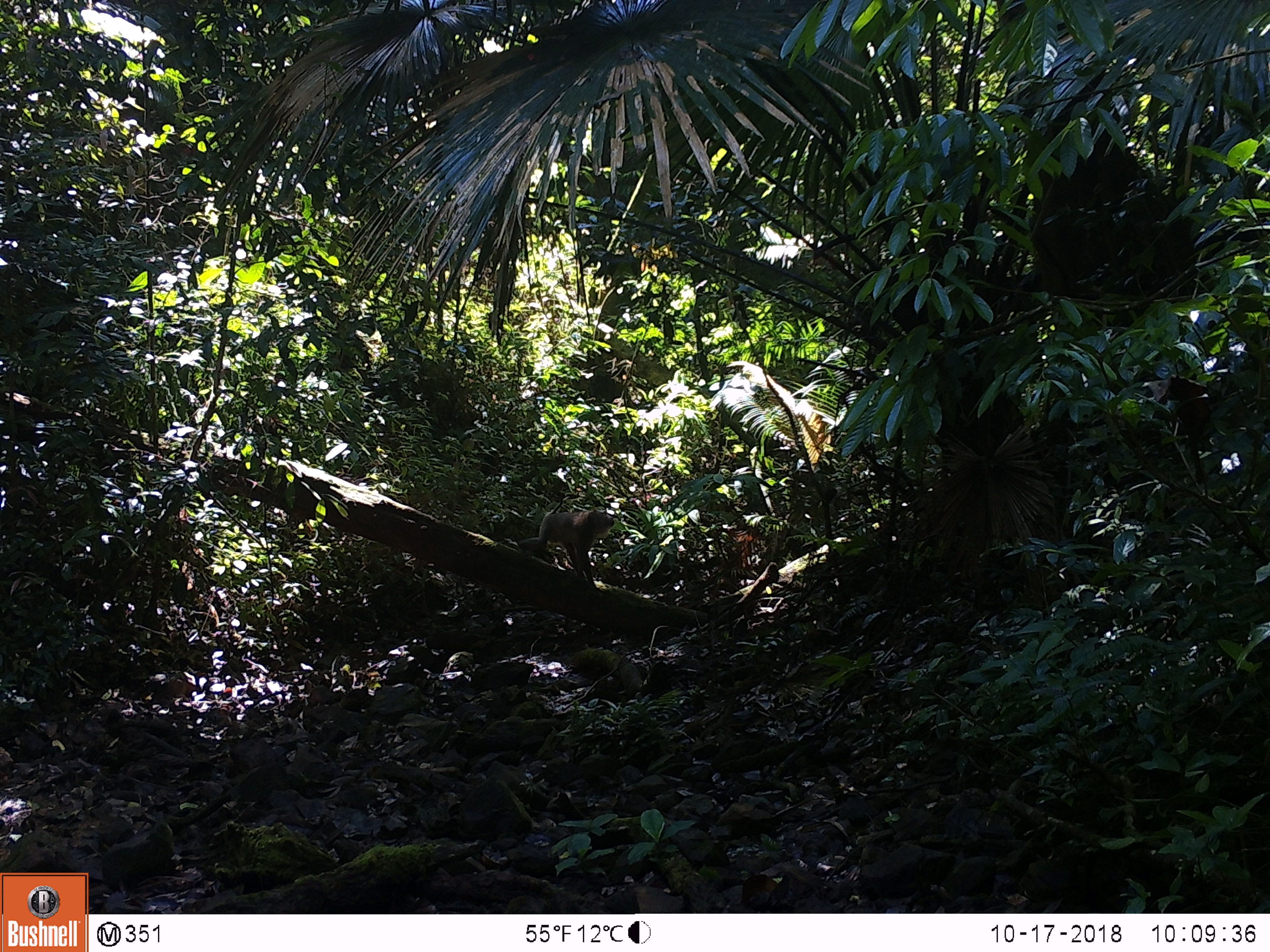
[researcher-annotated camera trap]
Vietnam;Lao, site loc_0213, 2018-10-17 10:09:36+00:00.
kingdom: Animalia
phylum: Chordata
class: Mammalia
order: Primates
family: Cercopithecidae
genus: Macaca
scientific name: Macaca nemestrina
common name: pig-tailed macaque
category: pig tailed macaque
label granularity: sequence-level